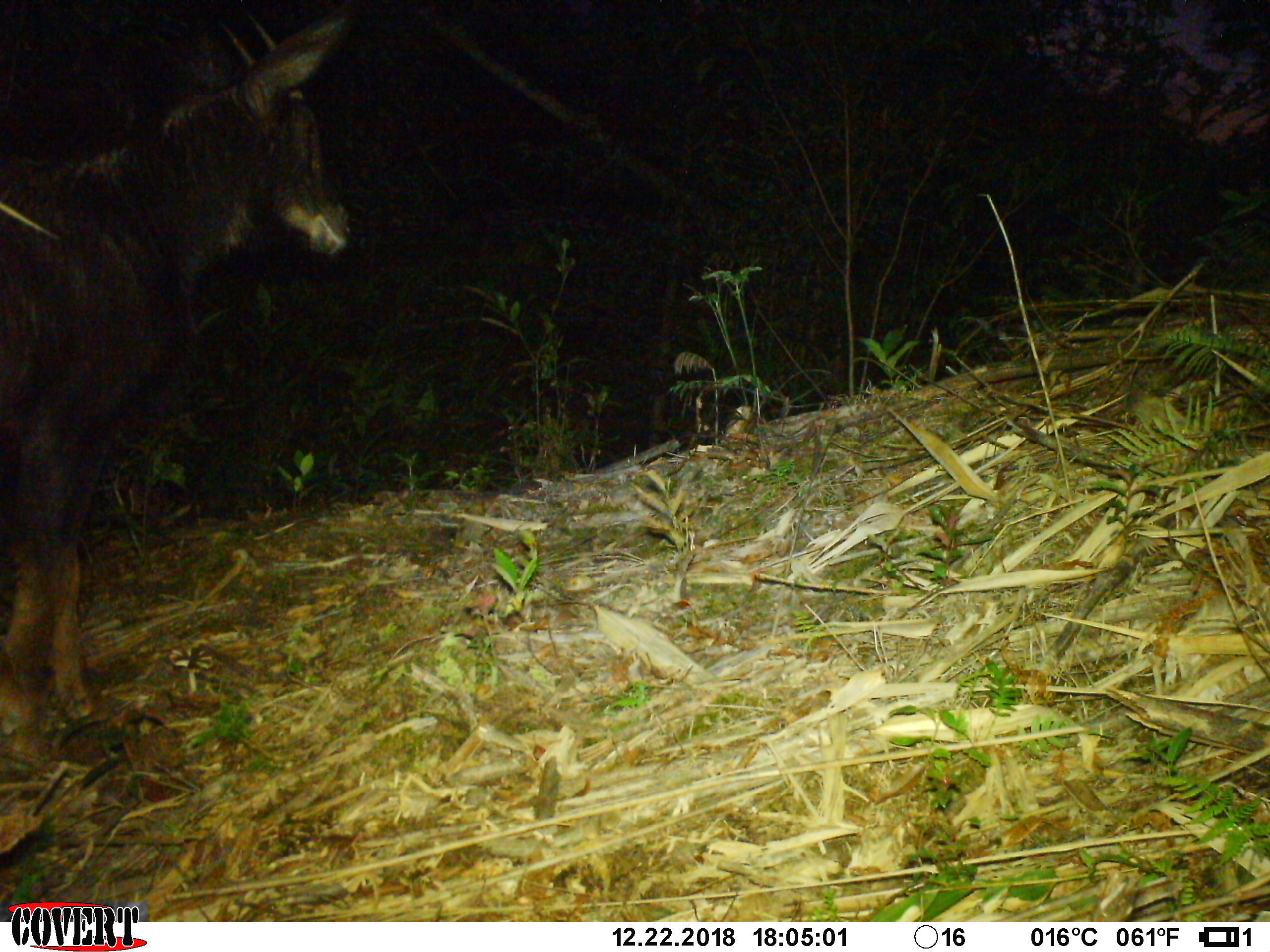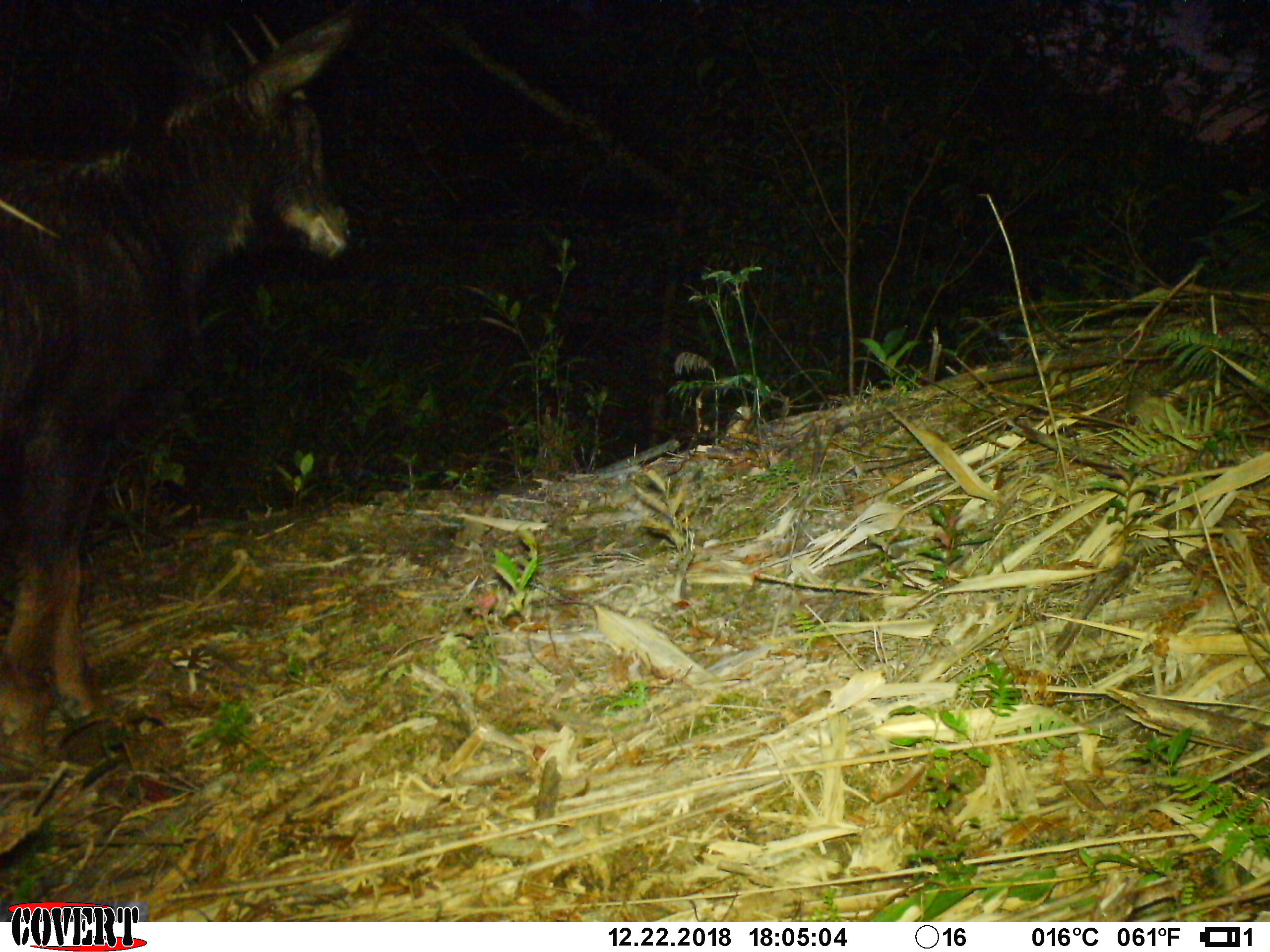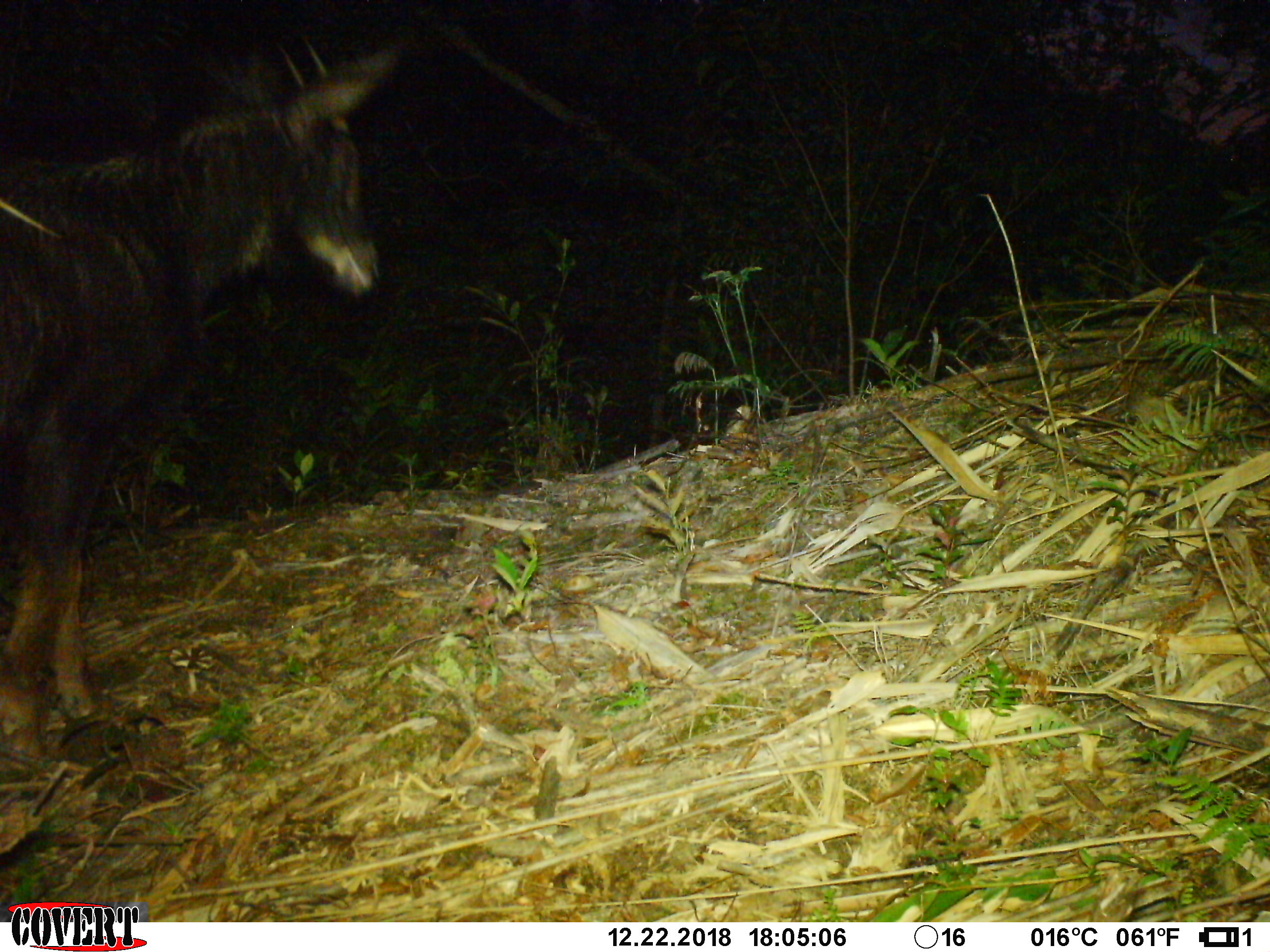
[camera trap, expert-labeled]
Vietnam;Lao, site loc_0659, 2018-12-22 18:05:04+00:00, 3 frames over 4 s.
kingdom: Animalia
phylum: Chordata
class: Mammalia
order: Artiodactyla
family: Bovidae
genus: Capricornis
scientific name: Capricornis sumatraensis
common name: chinese serow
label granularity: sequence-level